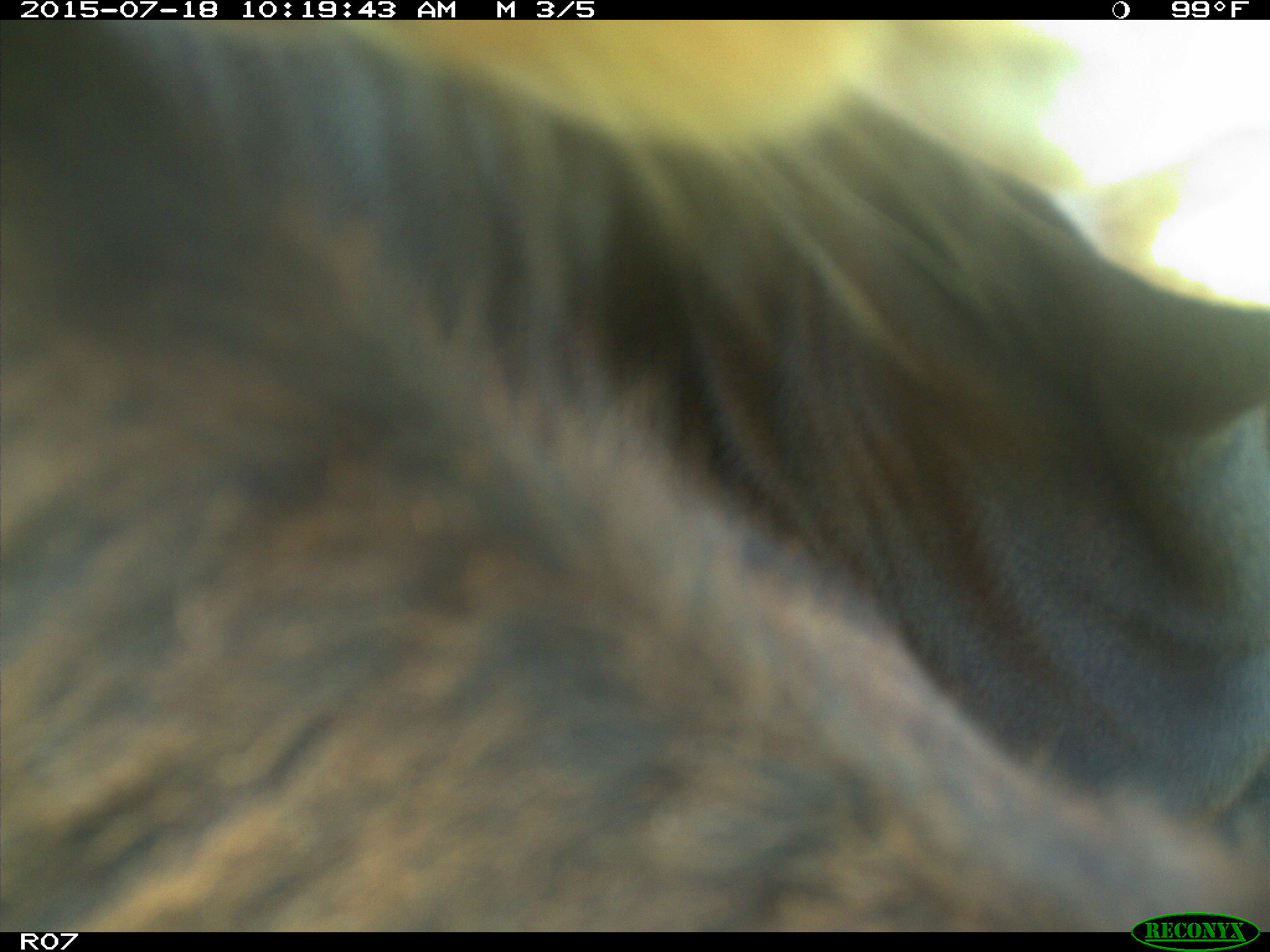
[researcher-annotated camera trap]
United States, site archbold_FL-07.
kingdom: Animalia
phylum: Chordata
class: Mammalia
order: Artiodactyla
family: Bovidae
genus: Bos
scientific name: Bos taurus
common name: domestic cow